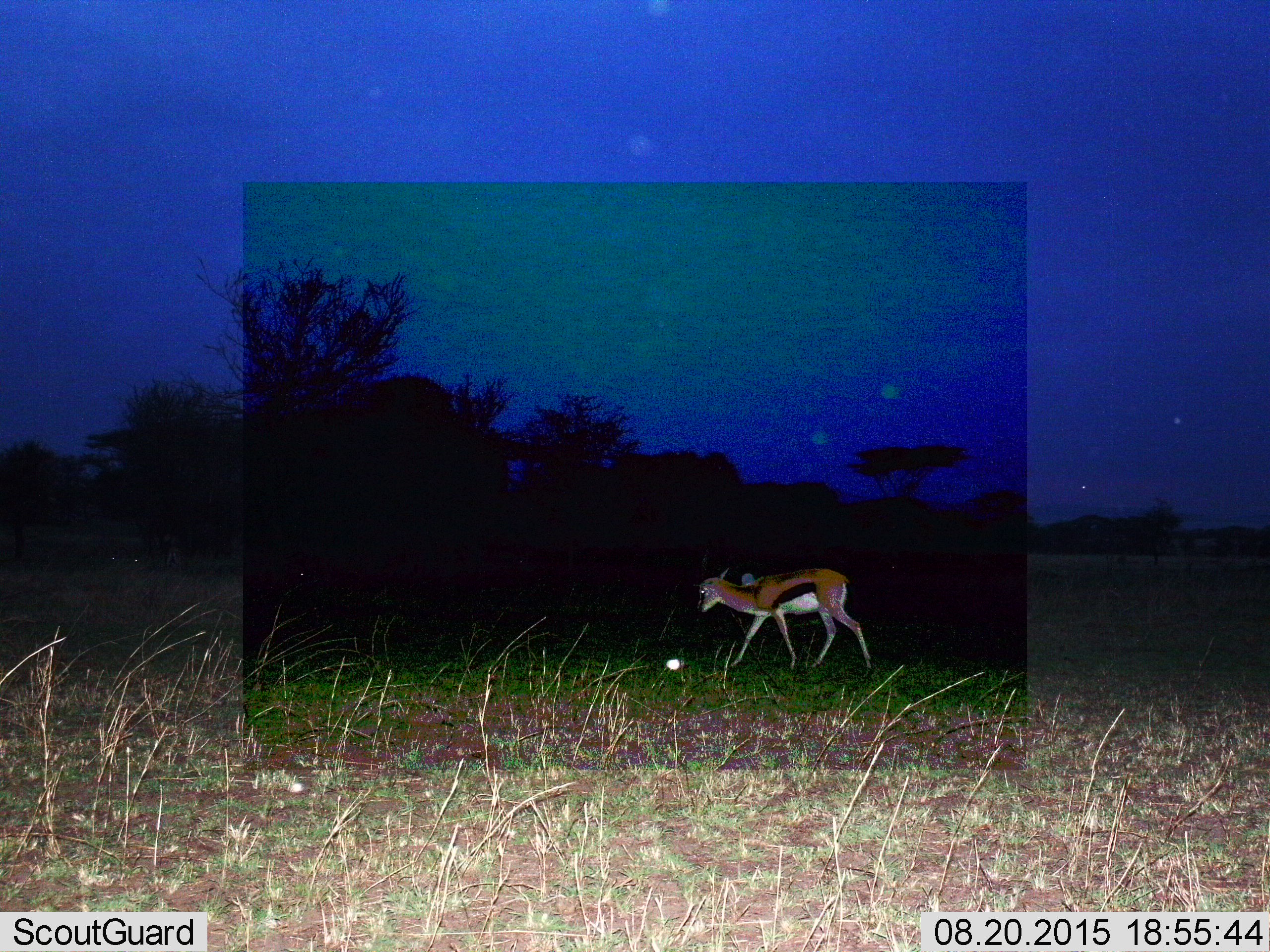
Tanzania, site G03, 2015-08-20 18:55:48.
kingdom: Animalia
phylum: Chordata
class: Mammalia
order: Artiodactyla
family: Bovidae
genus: Eudorcas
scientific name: Eudorcas thomsonii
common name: thomson's gazelle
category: gazellethomsons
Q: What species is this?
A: Gazellethomsons (thomson's gazelle) (Eudorcas thomsonii).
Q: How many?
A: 1.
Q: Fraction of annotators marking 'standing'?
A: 21%.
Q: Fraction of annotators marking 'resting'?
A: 0%.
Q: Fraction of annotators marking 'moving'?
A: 95%.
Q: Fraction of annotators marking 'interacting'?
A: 0%.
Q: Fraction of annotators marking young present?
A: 5%.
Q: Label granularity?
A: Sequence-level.